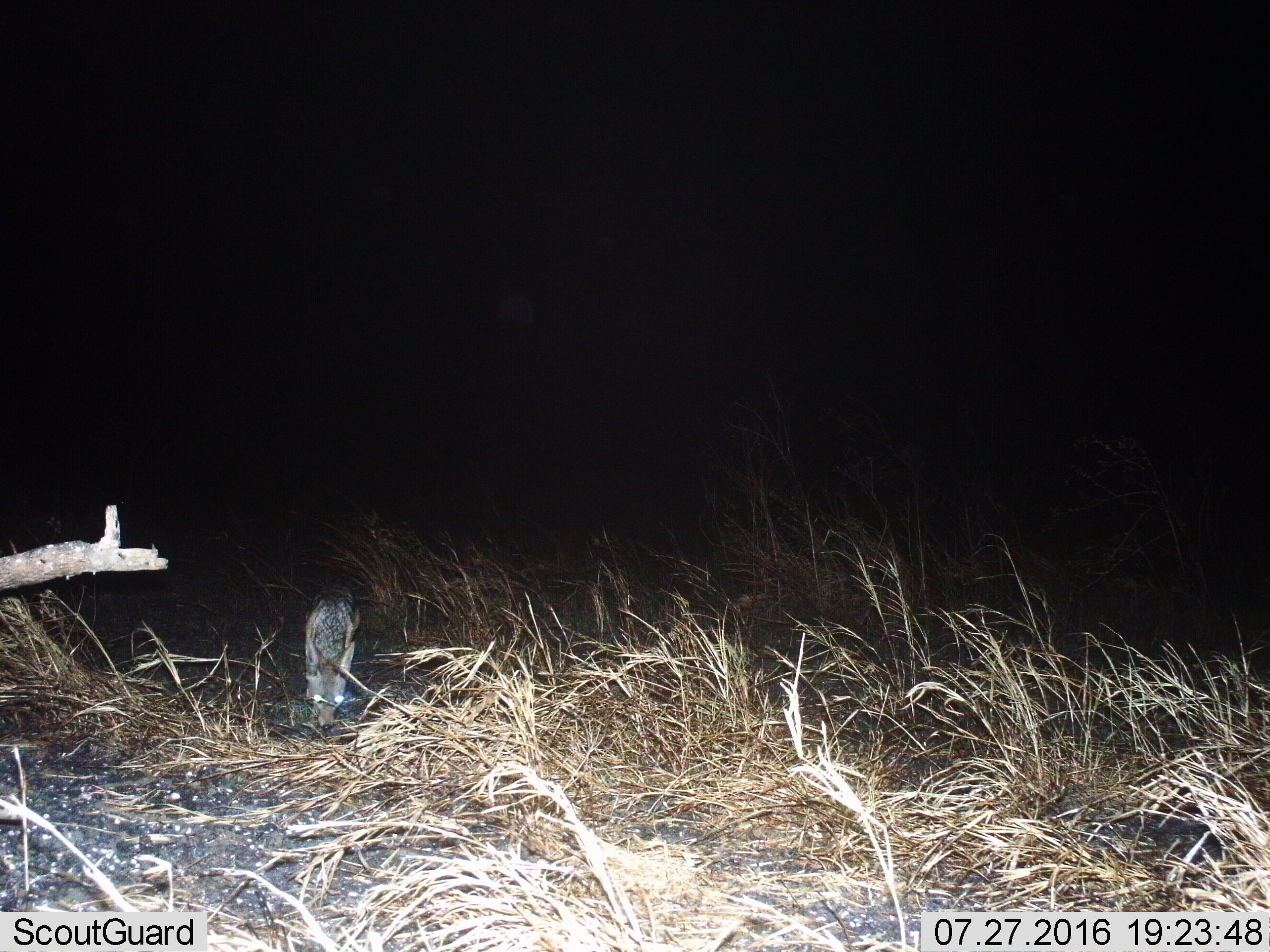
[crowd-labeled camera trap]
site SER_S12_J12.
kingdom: Animalia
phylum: Chordata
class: Mammalia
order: Carnivora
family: Canidae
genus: Lupulella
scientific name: Lupulella mesomelas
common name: black-backed jackal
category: jackalblackbacked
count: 1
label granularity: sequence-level